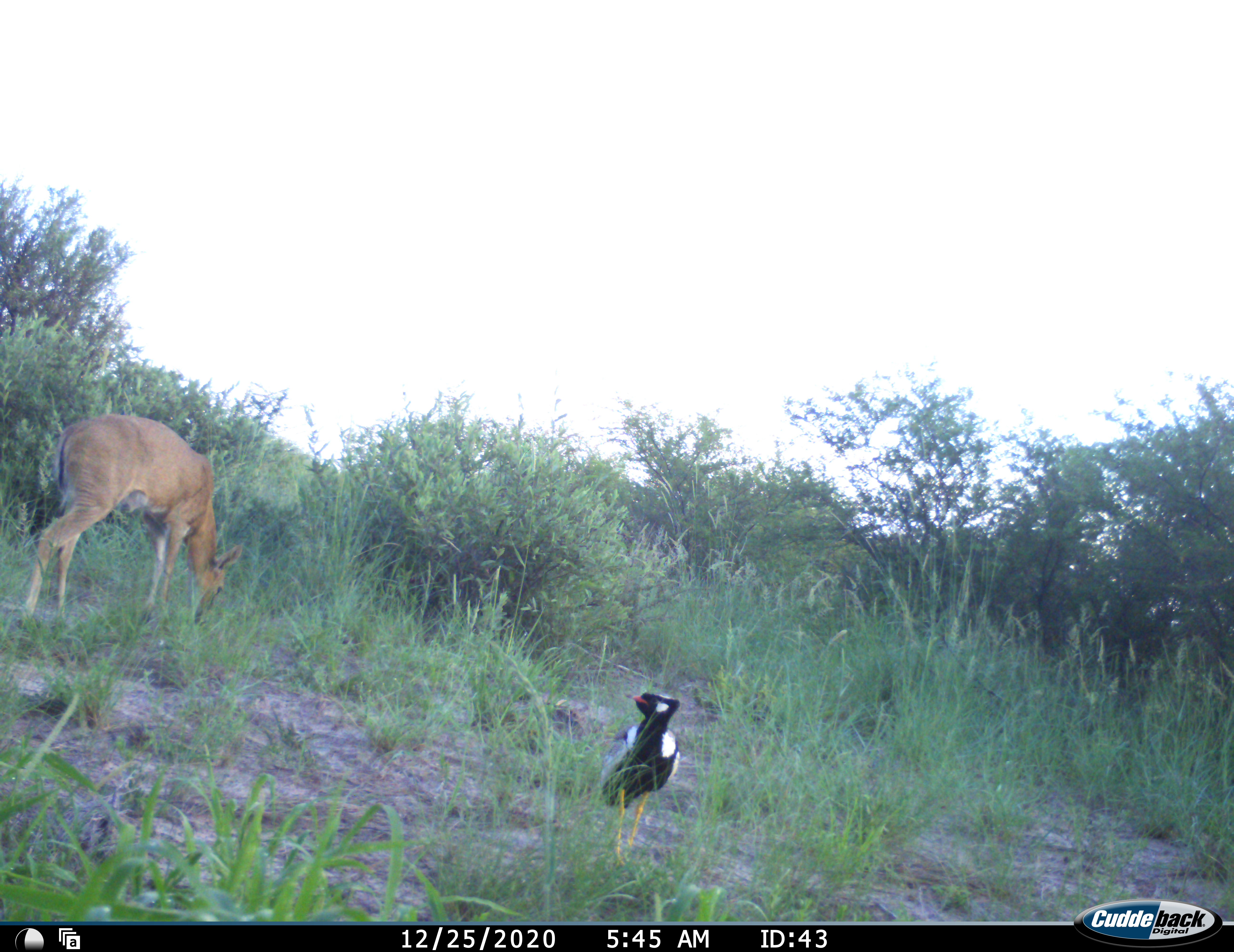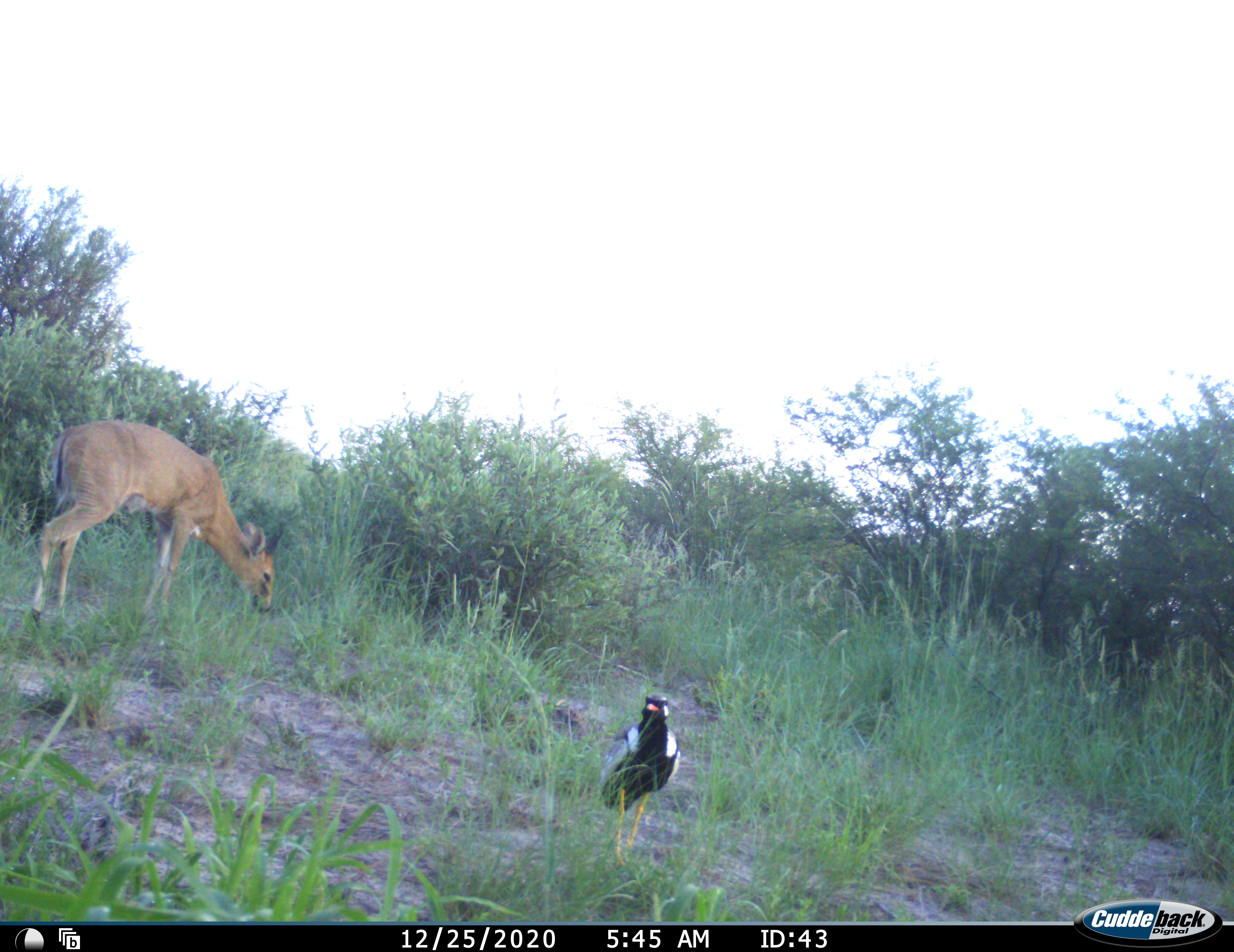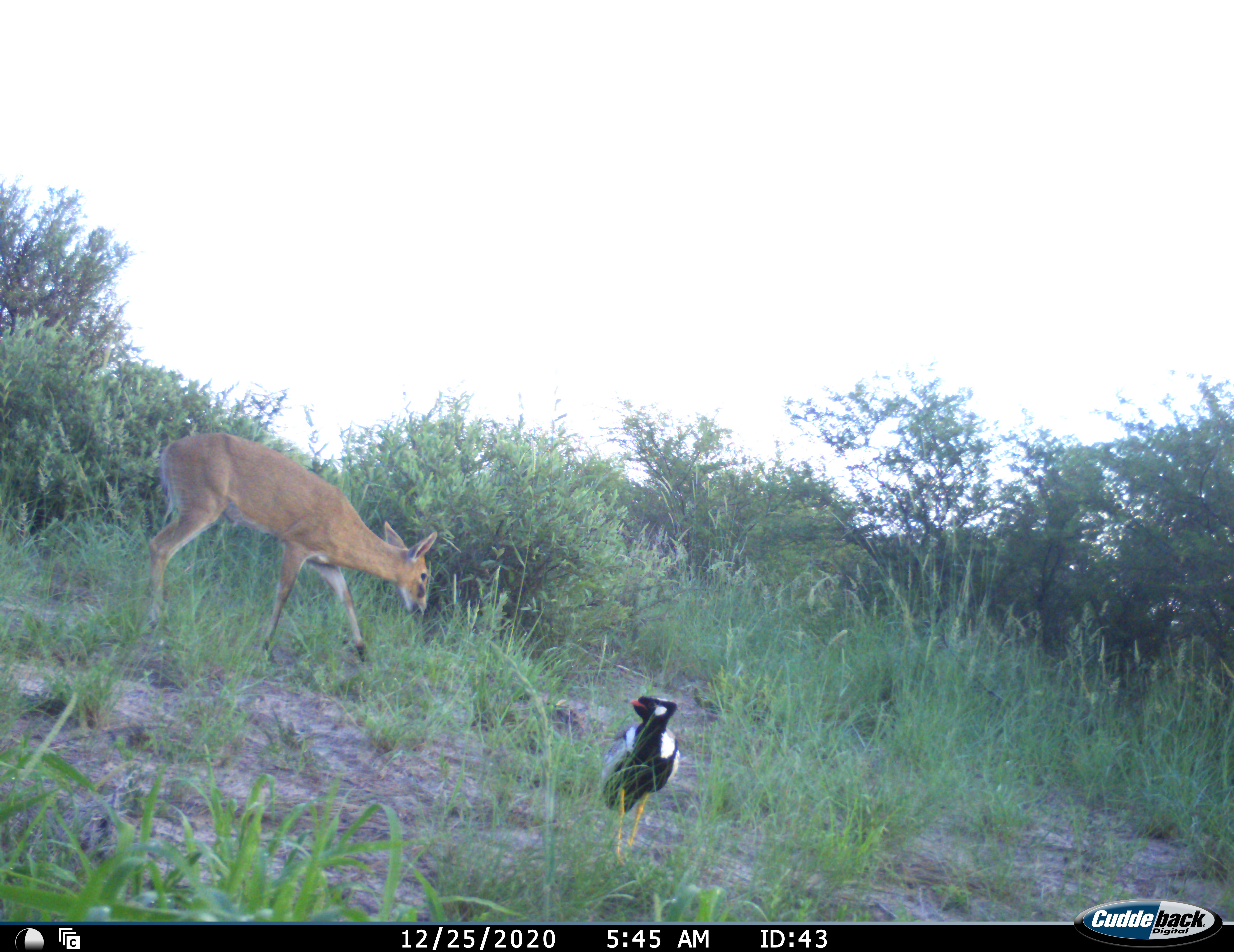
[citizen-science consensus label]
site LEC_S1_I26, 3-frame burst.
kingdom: Animalia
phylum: Chordata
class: Mammalia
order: Artiodactyla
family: Bovidae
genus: Sylvicapra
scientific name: Sylvicapra grimmia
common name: common duiker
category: duikercommongrey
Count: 1.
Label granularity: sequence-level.